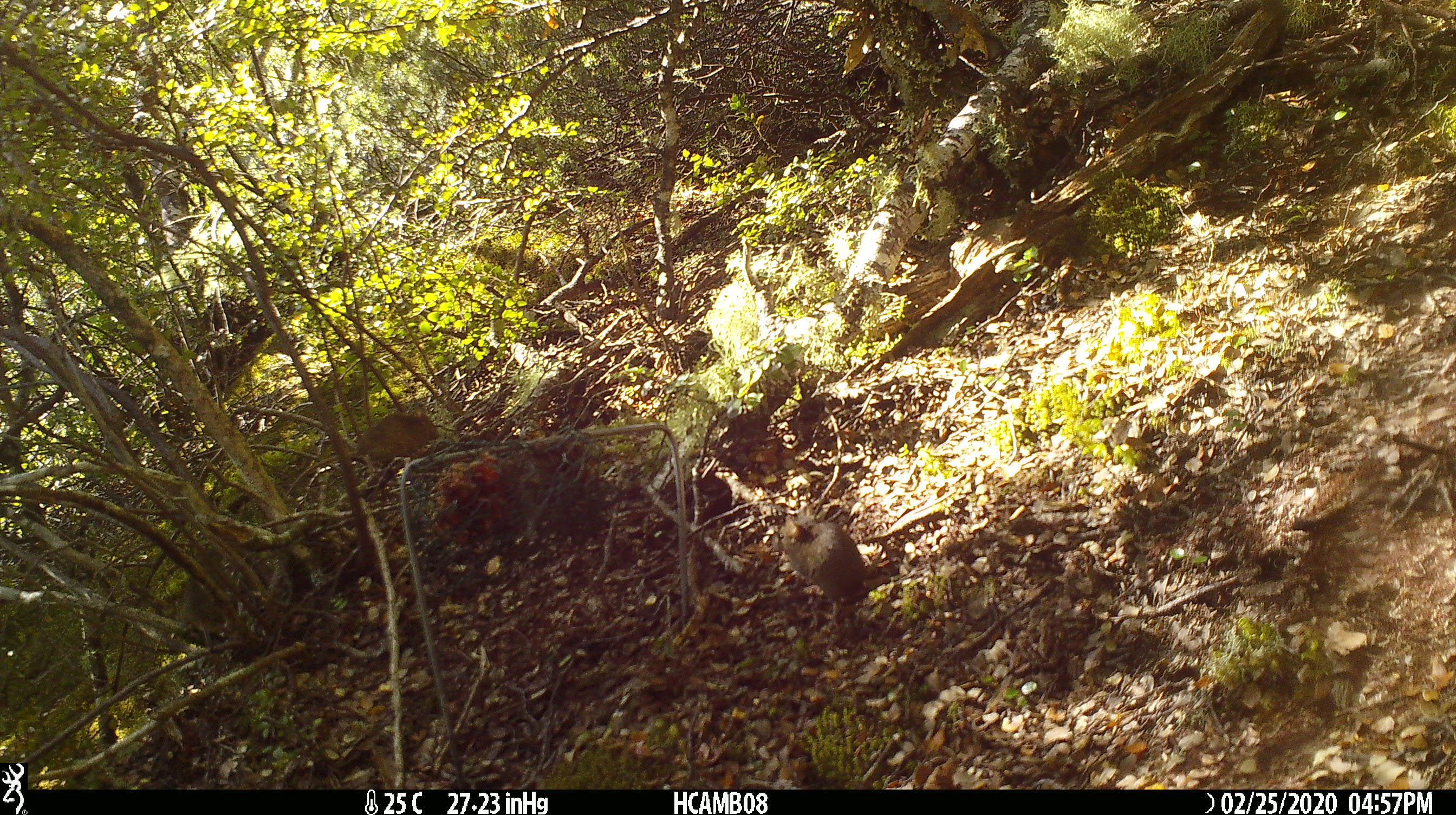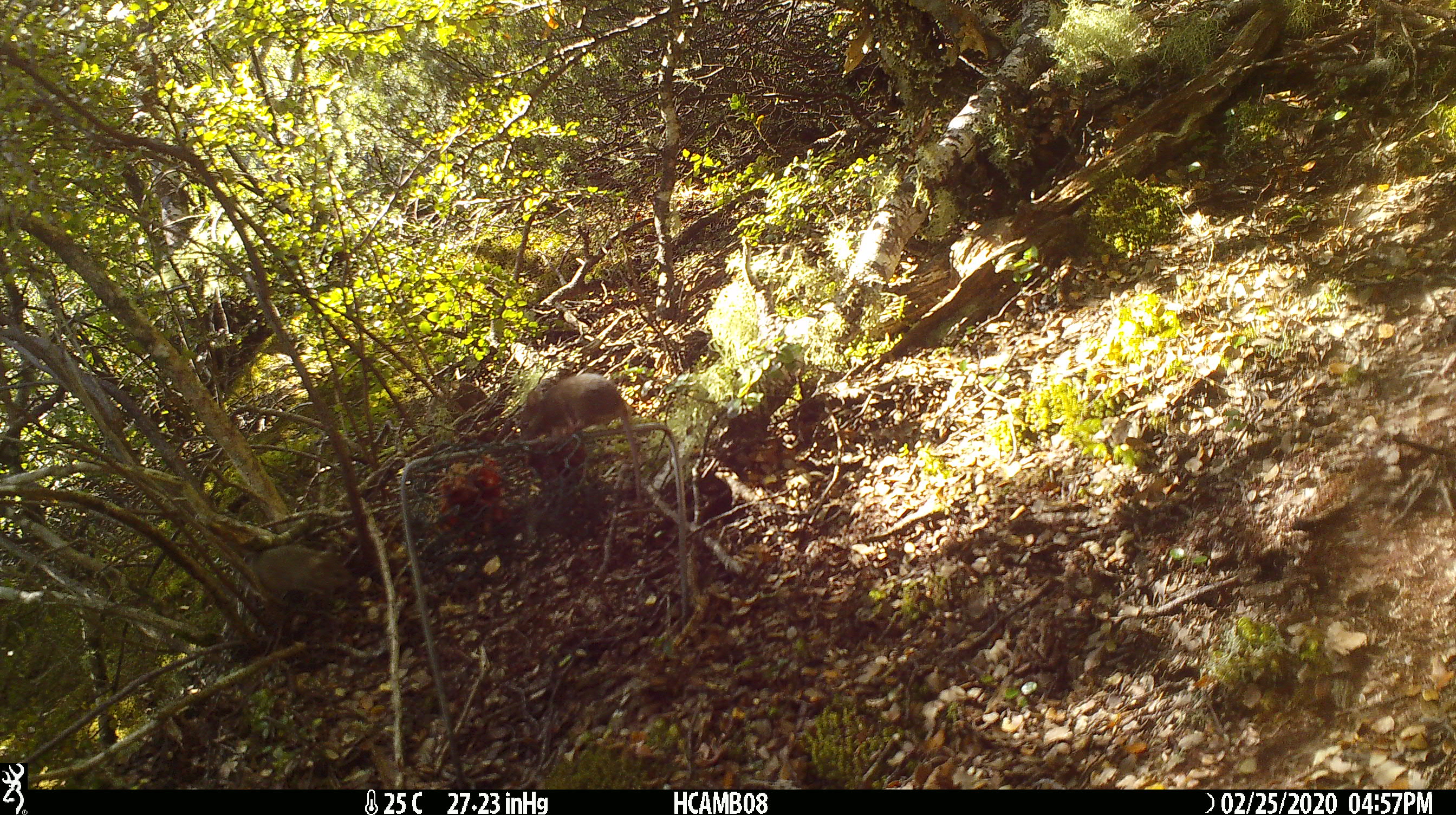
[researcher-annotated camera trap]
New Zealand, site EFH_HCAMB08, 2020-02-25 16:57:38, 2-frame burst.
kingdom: Animalia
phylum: Chordata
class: Mammalia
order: Rodentia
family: Muridae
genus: Mus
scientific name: Mus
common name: mouse